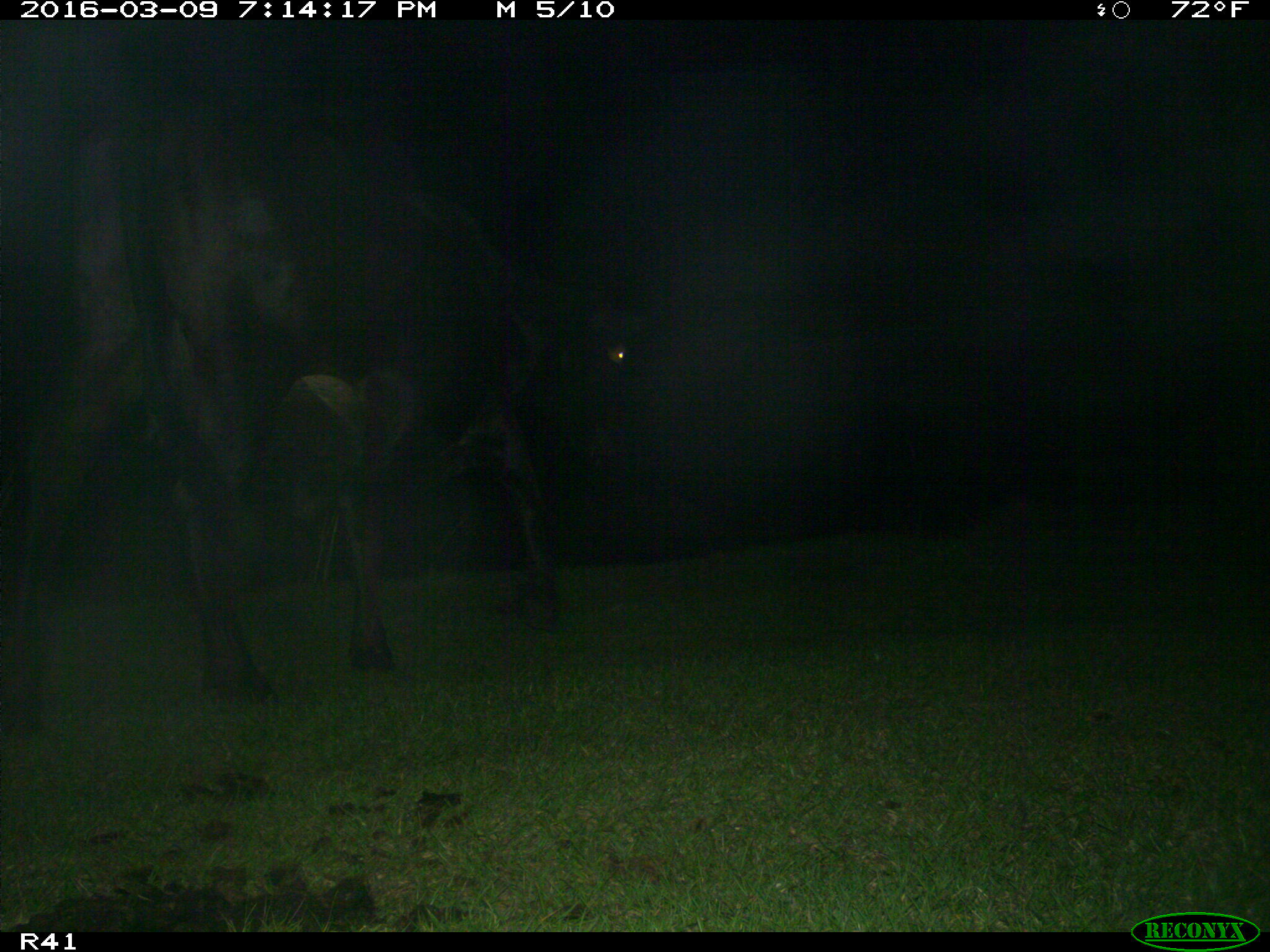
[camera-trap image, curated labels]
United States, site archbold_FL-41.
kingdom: Animalia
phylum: Chordata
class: Mammalia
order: Artiodactyla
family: Bovidae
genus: Bos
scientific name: Bos taurus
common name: domestic cow